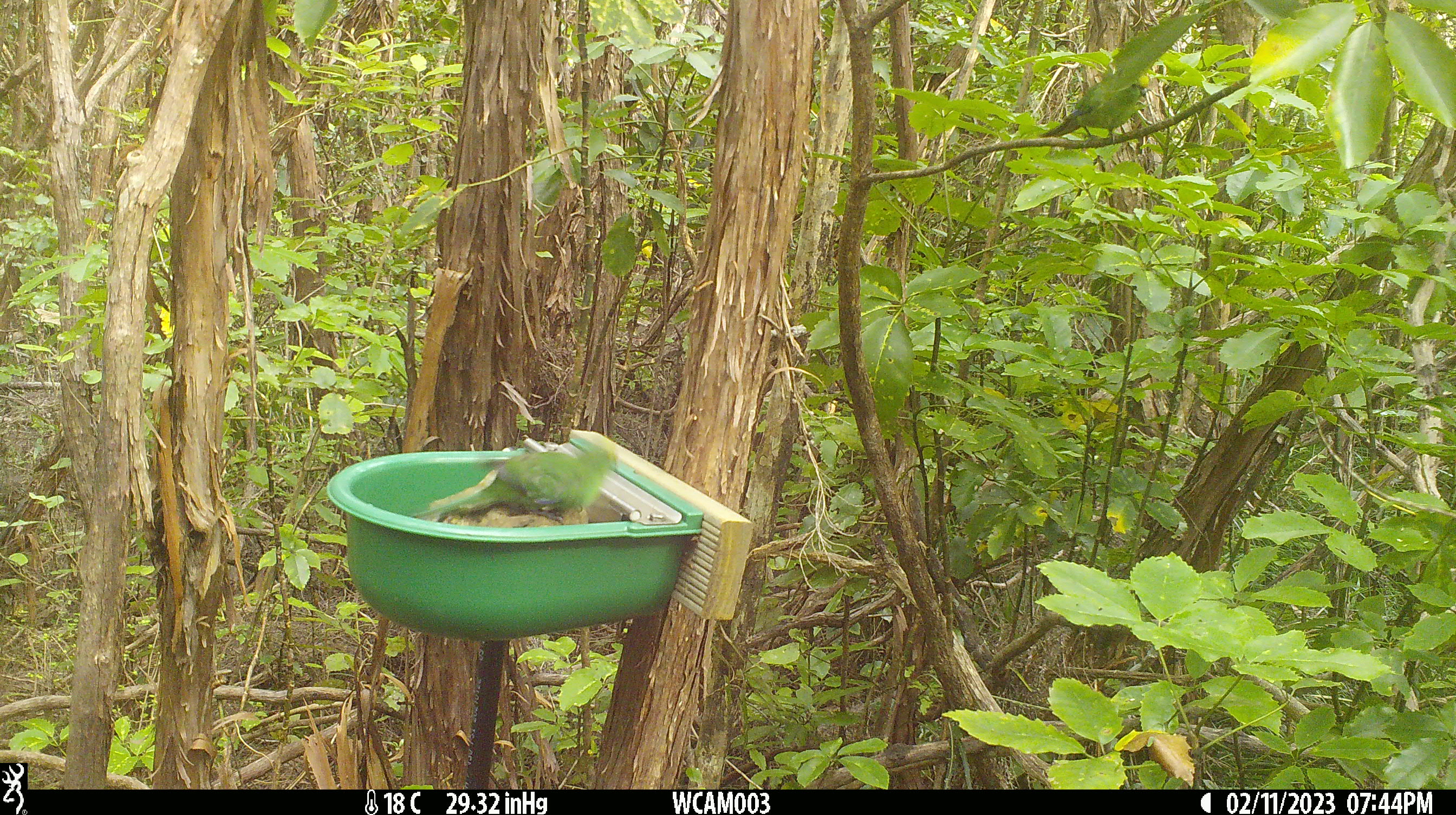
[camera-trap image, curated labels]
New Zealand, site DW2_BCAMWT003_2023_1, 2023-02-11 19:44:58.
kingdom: Animalia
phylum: Chordata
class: Aves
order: Psittaciformes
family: Psittaculidae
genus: Cyanoramphus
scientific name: Cyanoramphus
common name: parakeet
Parakeet (Cyanoramphus).